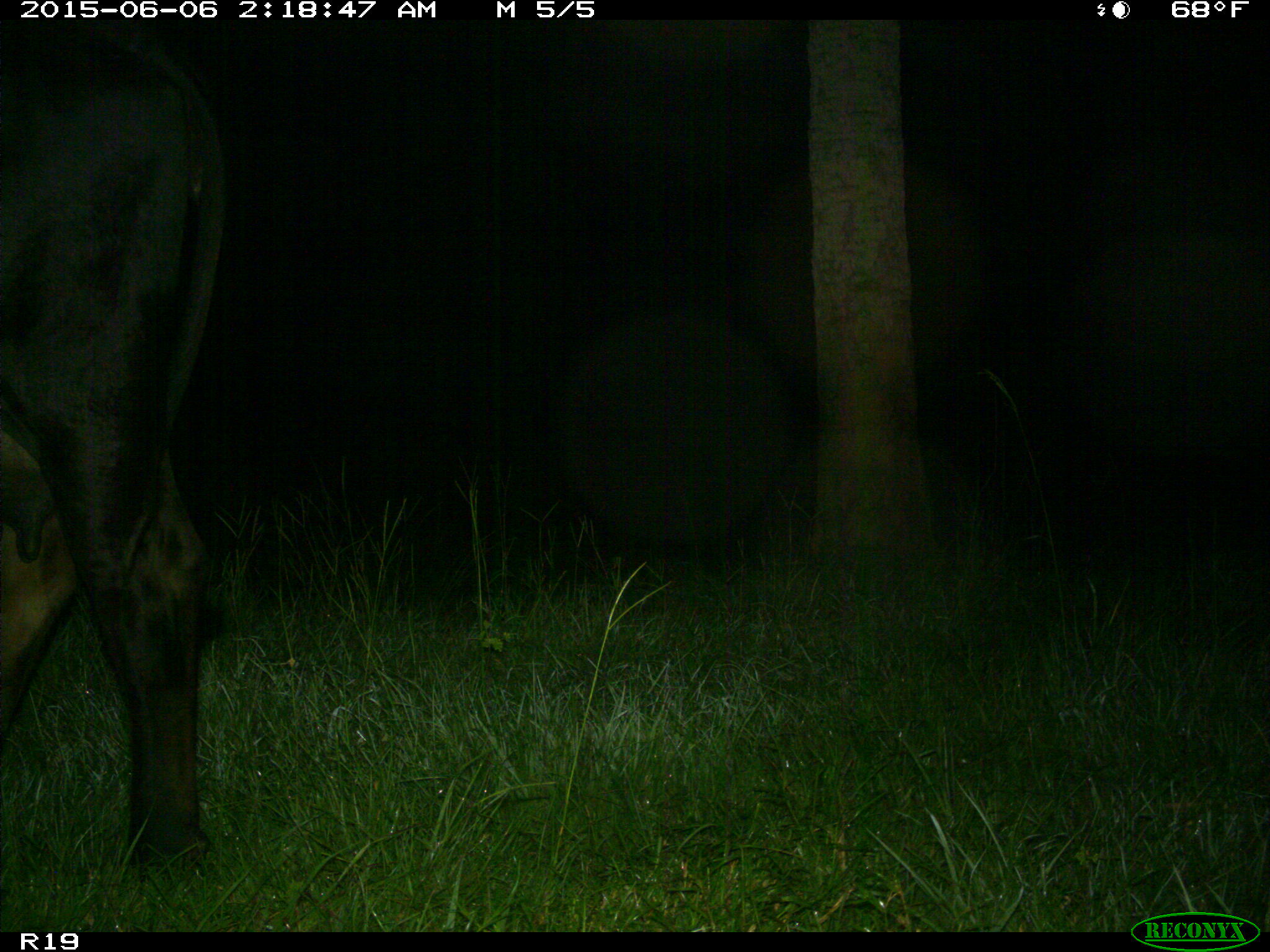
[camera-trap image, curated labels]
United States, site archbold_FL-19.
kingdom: Animalia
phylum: Chordata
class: Mammalia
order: Artiodactyla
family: Bovidae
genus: Bos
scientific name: Bos taurus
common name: domestic cow